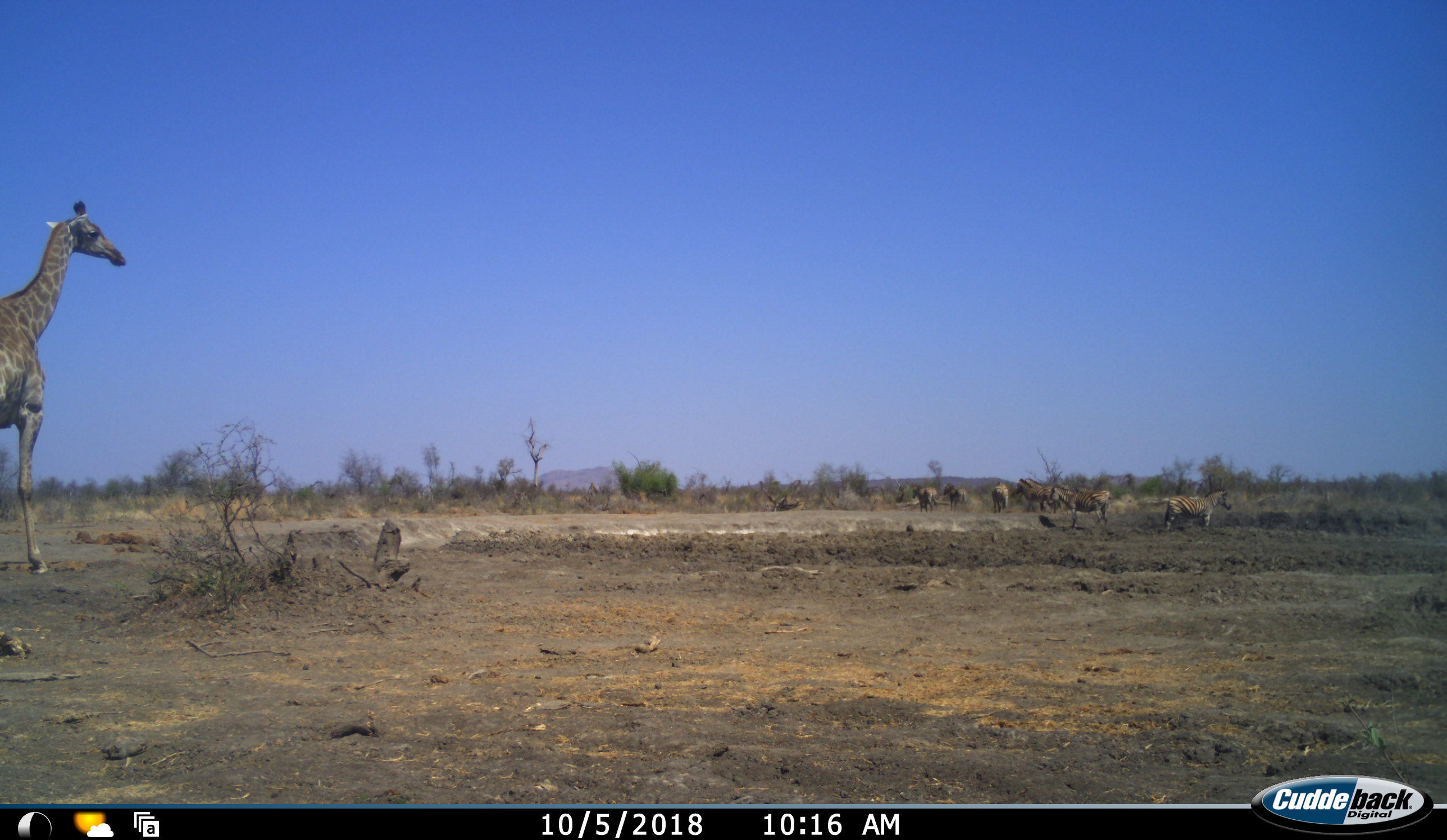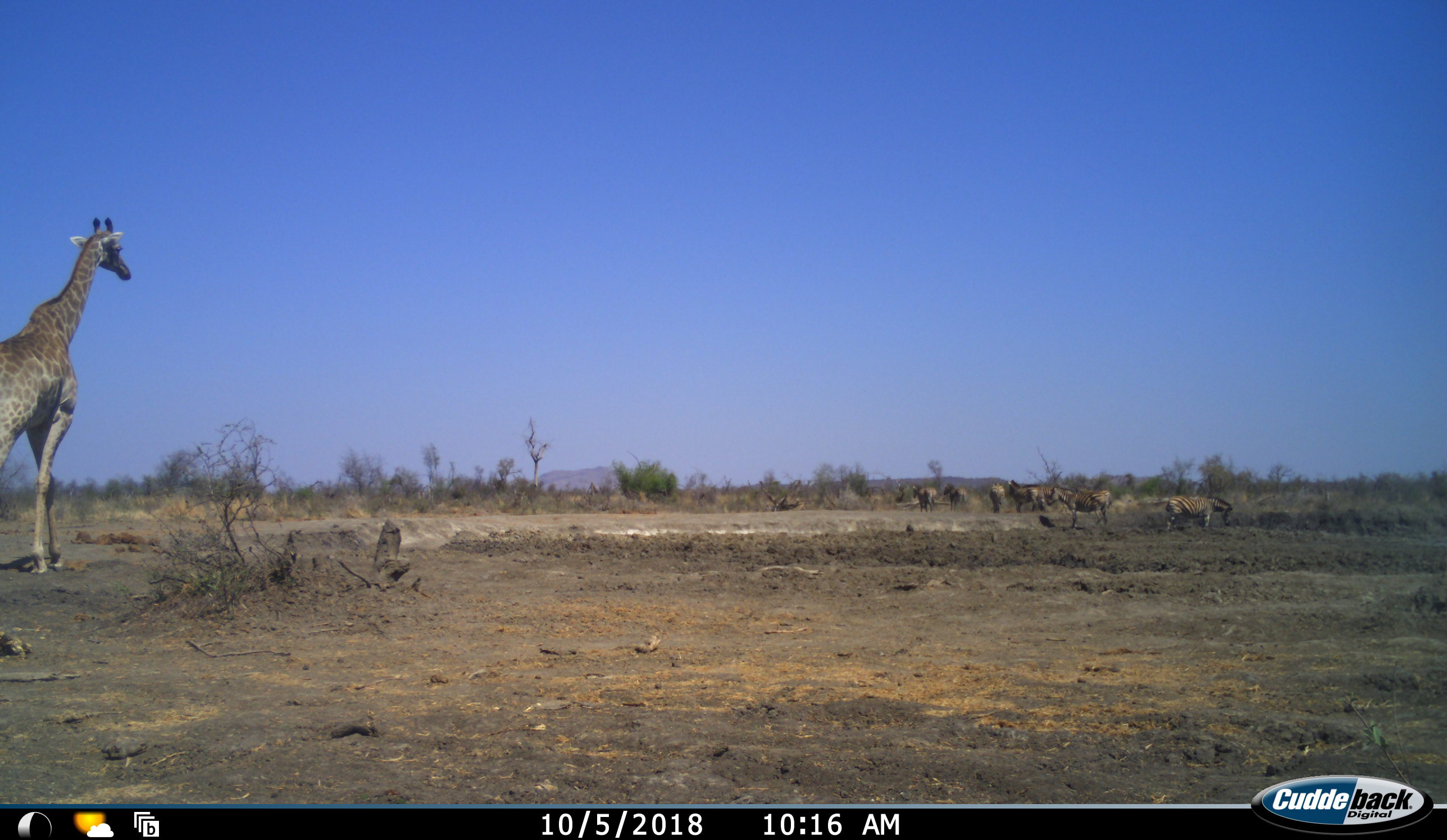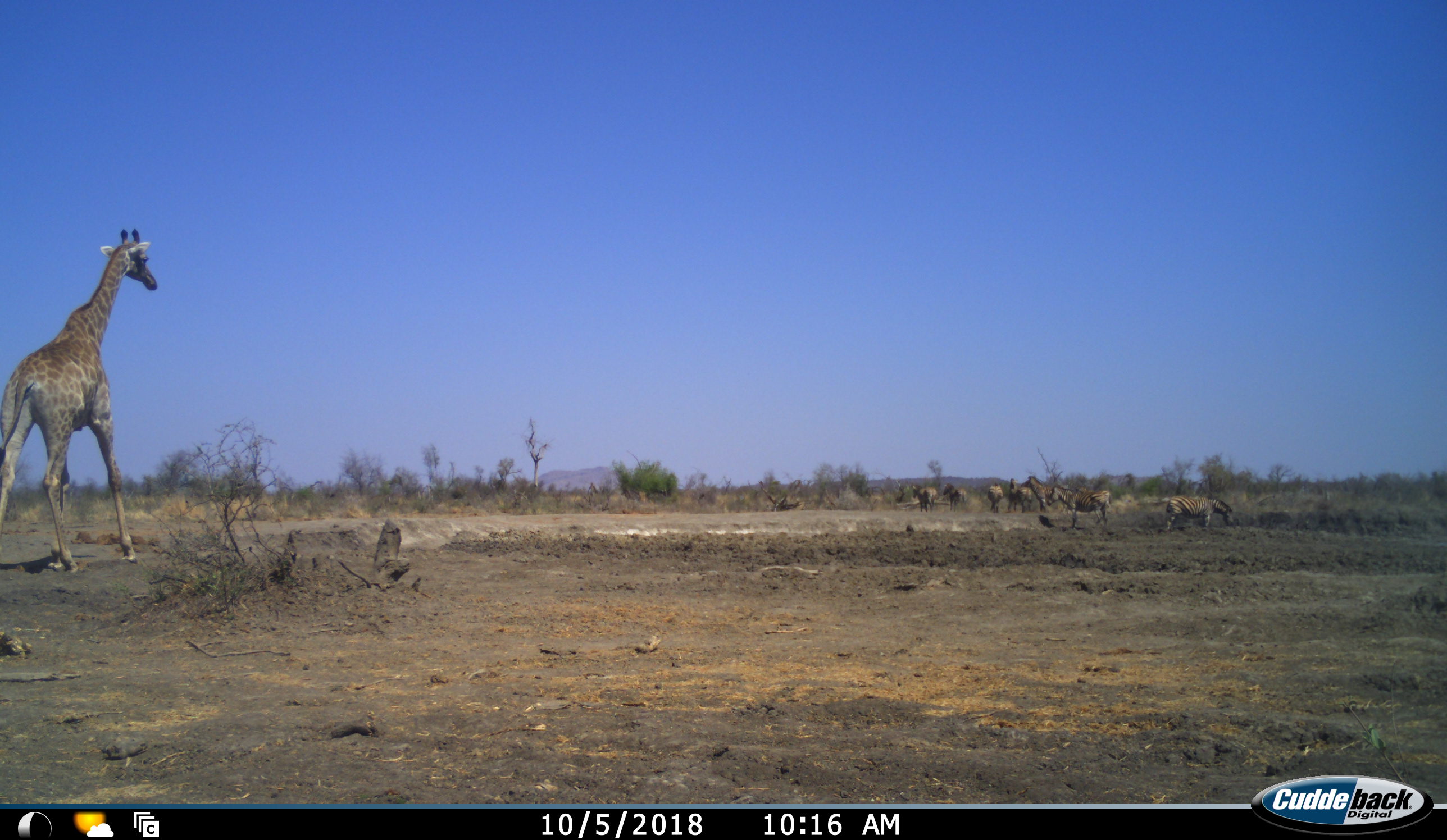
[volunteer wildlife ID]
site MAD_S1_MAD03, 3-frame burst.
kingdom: Animalia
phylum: Chordata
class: Mammalia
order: Artiodactyla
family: Giraffidae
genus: Giraffa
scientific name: Giraffa camelopardalis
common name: giraffe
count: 1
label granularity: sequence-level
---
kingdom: Animalia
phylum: Chordata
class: Mammalia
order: Perissodactyla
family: Equidae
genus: Equus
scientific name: Equus quagga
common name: plains zebra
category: zebraplains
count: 7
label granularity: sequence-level